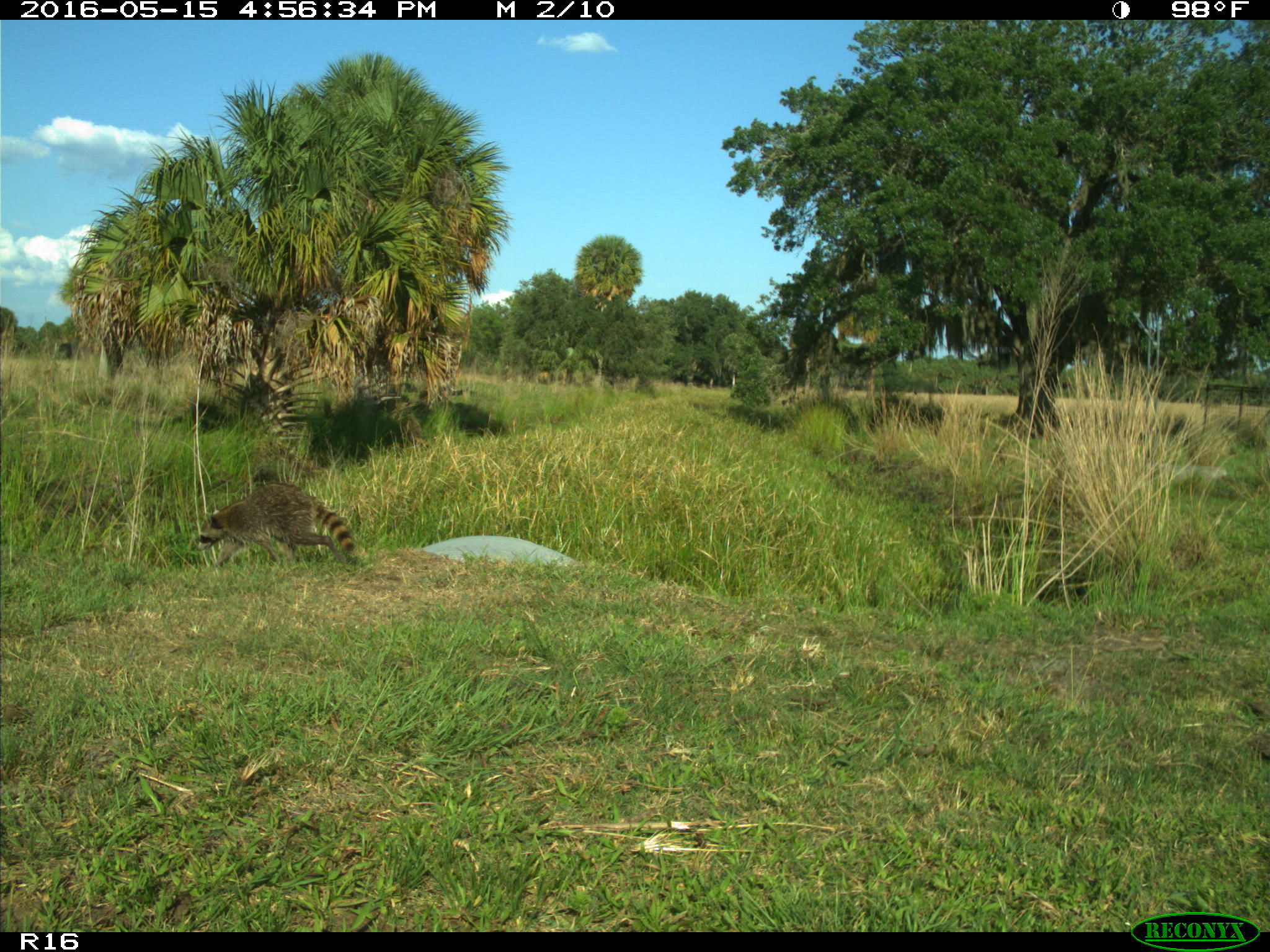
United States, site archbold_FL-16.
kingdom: Animalia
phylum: Chordata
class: Mammalia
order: Carnivora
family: Procyonidae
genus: Procyon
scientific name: Procyon lotor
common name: common raccoon